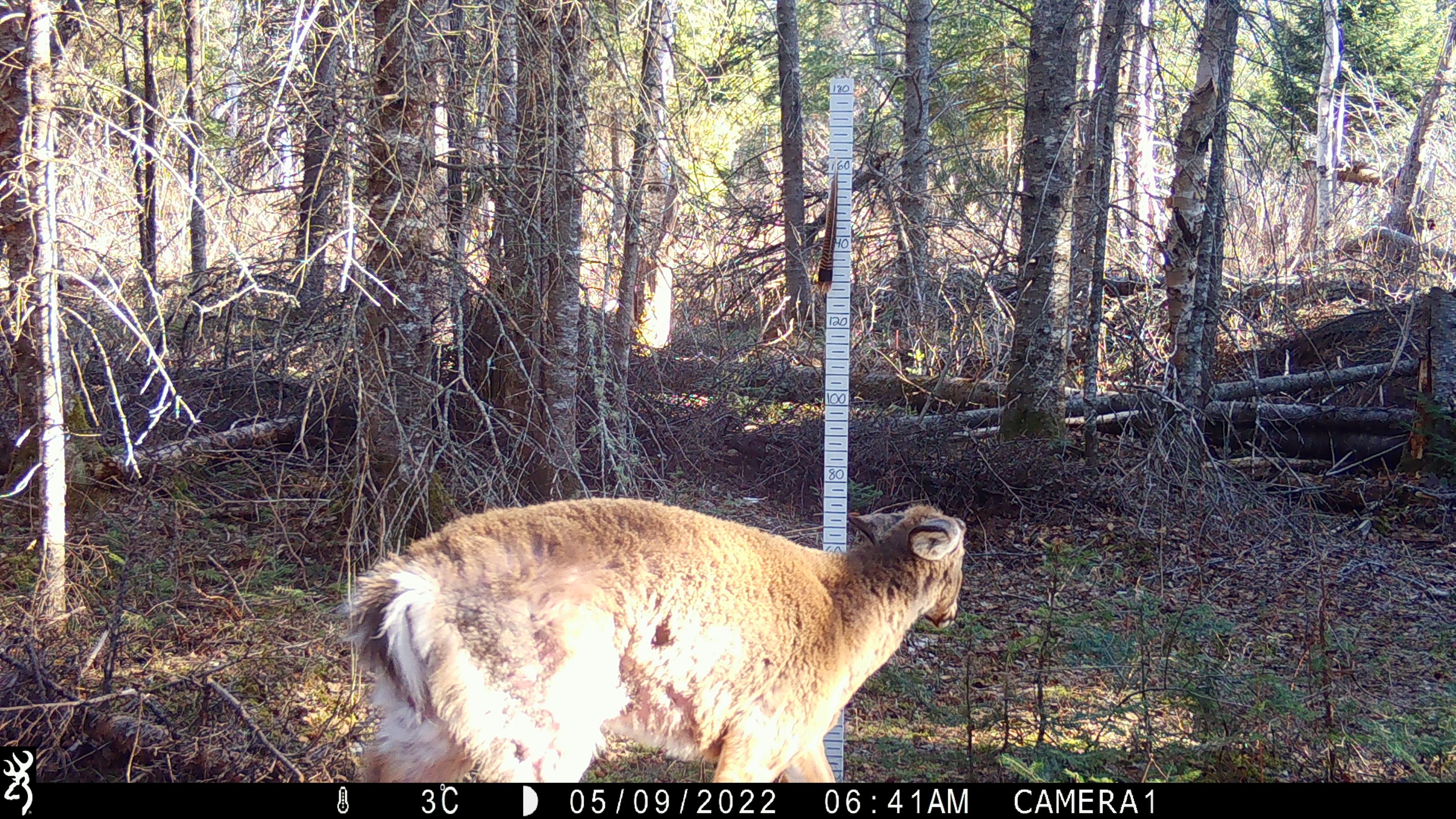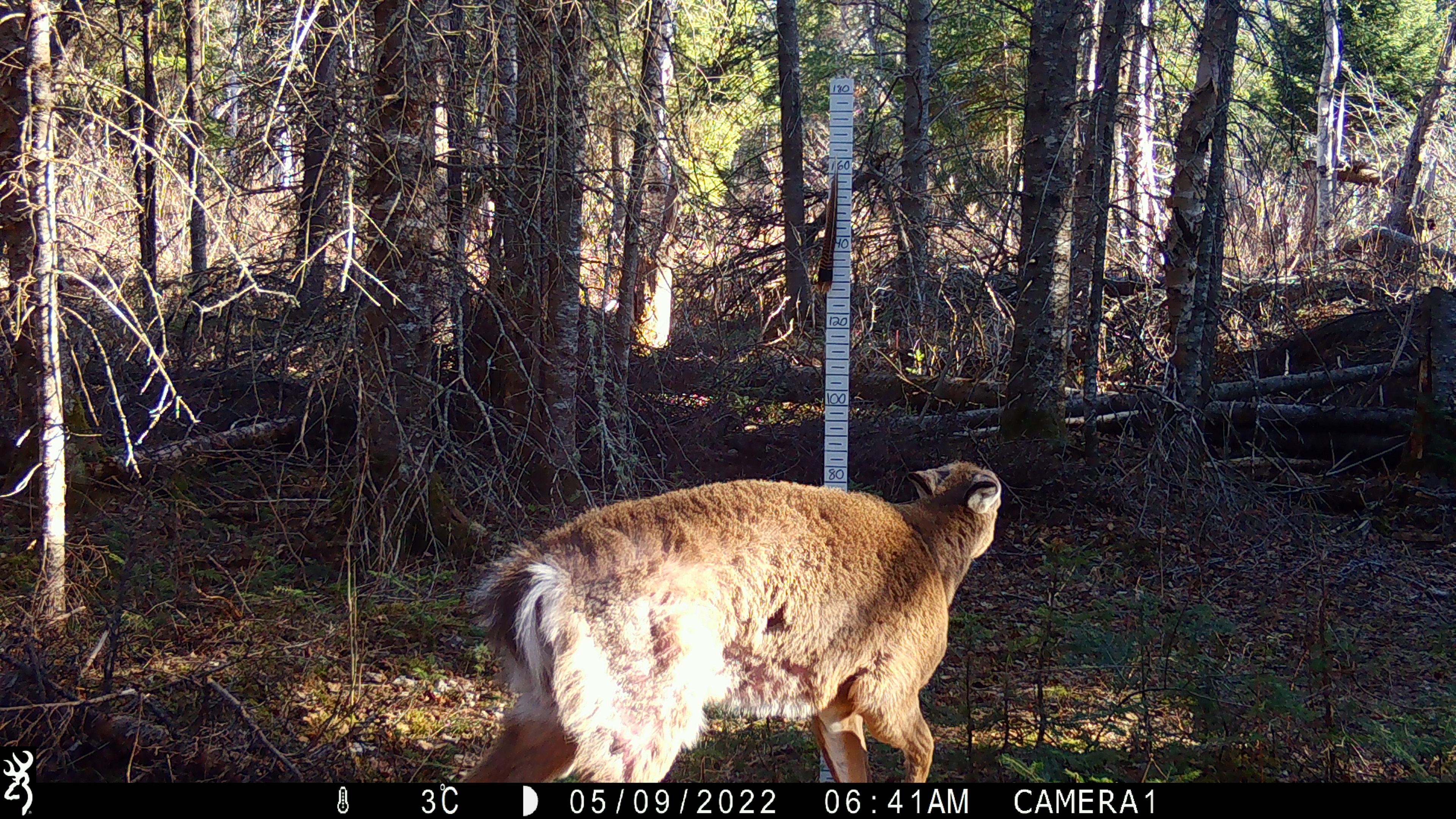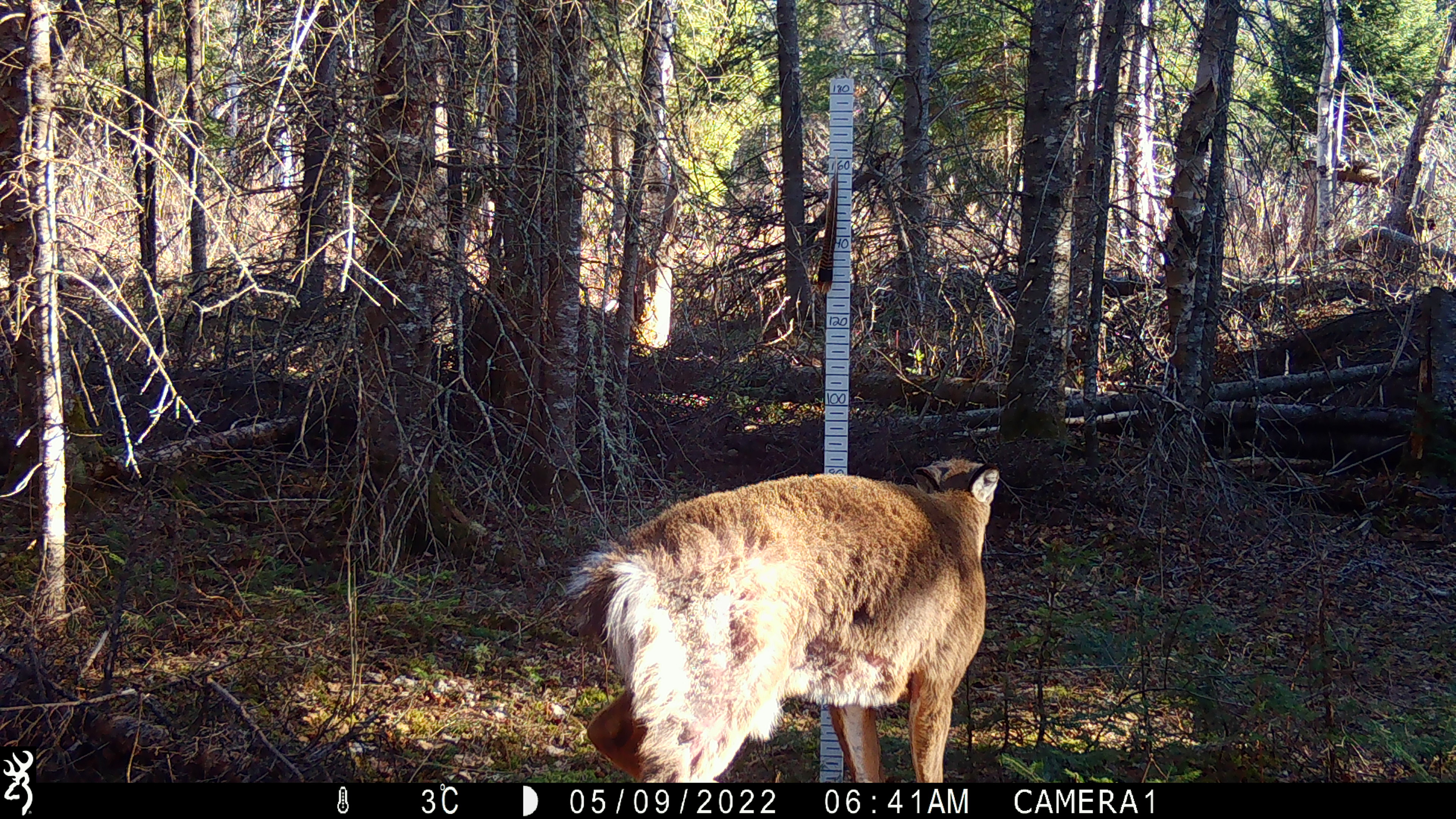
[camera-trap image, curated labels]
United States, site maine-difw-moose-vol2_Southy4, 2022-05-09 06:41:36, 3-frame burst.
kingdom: Animalia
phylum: Chordata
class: Mammalia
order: Artiodactyla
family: Cervidae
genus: Odocoileus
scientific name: Odocoileus virginianus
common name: white-tailed deer